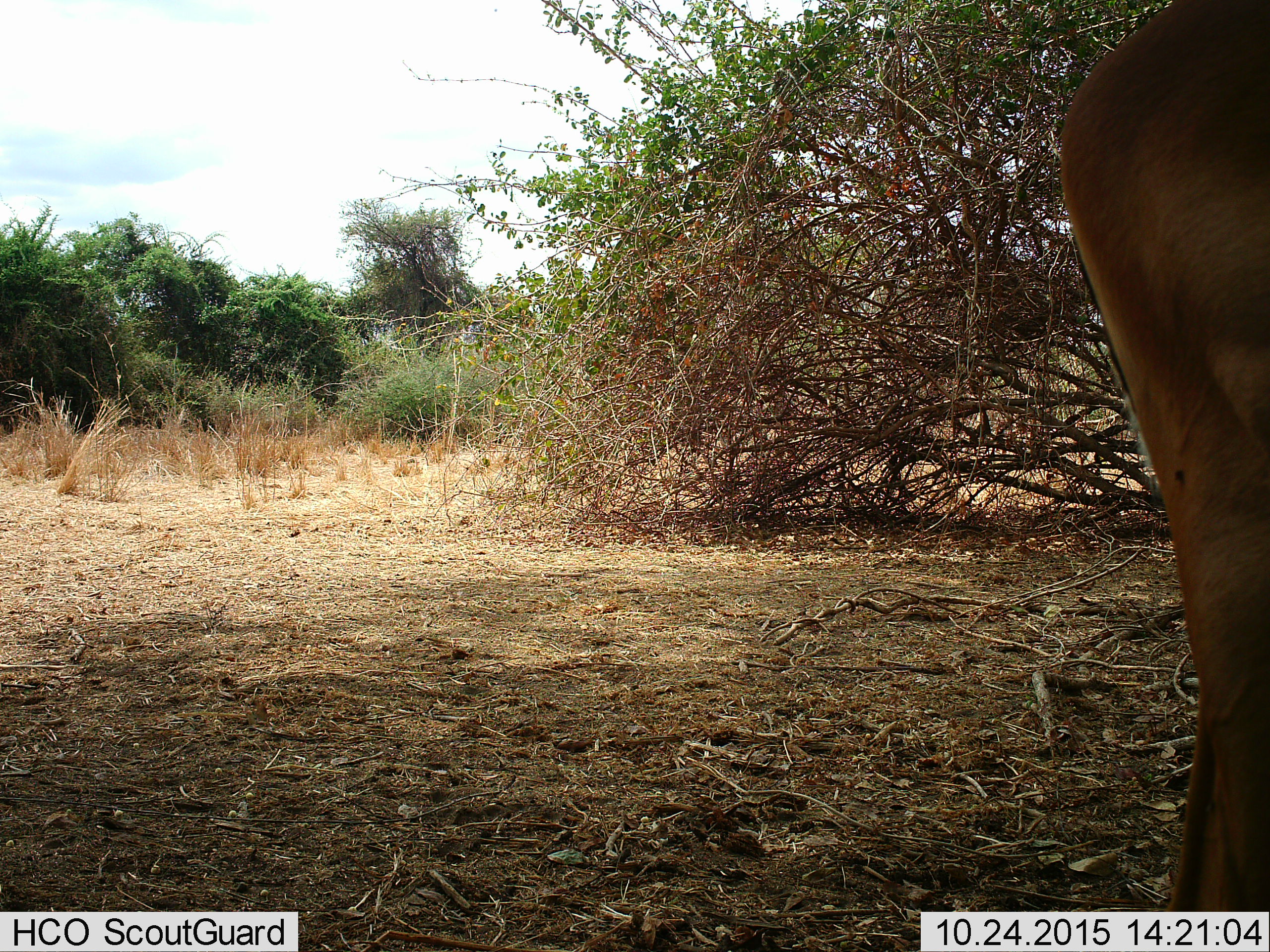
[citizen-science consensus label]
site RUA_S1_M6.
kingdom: Animalia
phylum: Chordata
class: Mammalia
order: Artiodactyla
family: Bovidae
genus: Aepyceros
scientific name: Aepyceros melampus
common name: impala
Impala (Aepyceros melampus), count 1. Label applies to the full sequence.